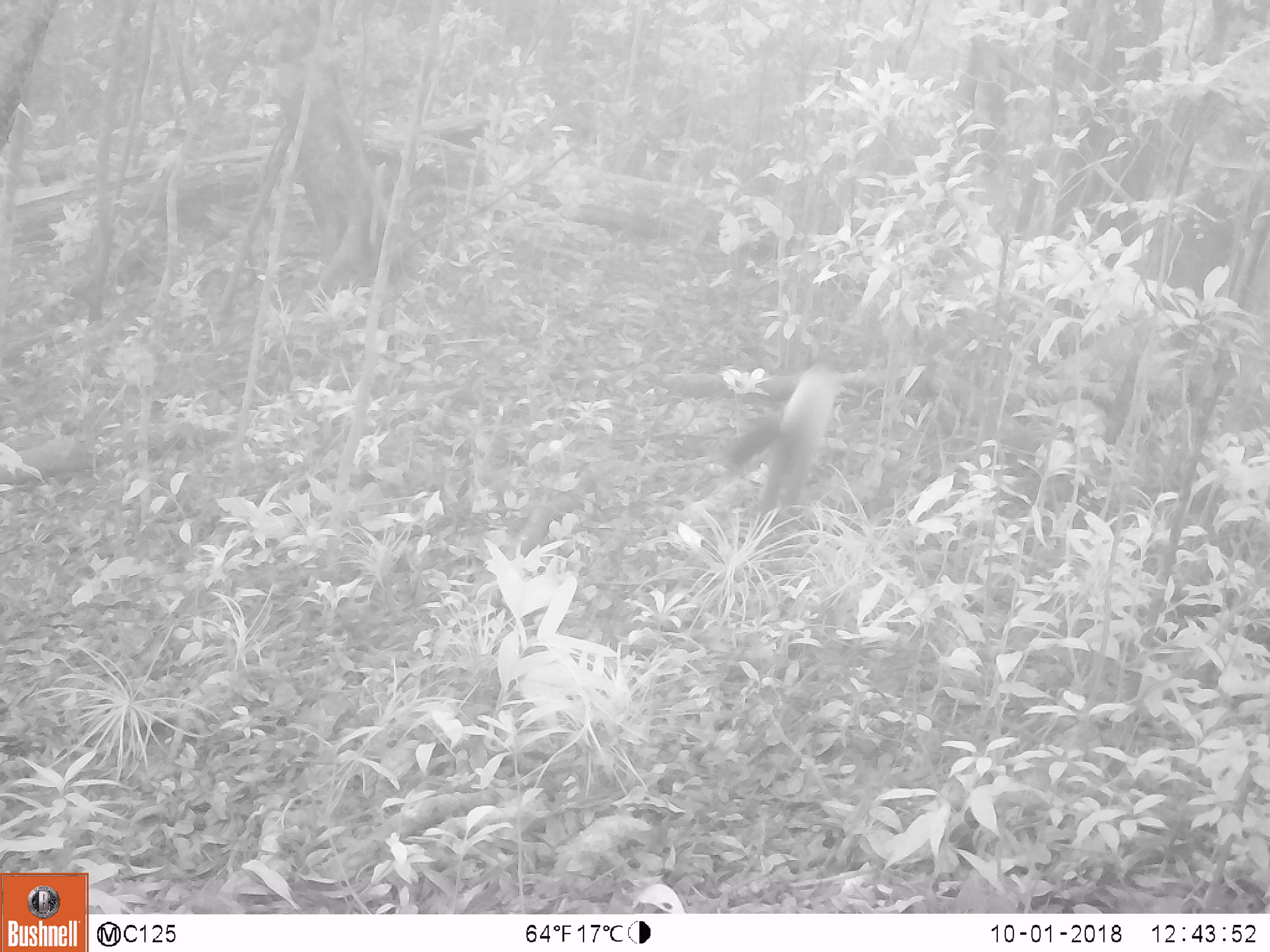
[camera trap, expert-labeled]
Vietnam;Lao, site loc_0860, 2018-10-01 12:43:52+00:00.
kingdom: Animalia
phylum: Chordata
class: Mammalia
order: Carnivora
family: Mustelidae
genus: Martes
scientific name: Martes flavigula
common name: yellow-throated marten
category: yellow throated marten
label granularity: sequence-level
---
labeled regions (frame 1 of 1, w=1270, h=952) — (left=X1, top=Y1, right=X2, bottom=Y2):
yellow throated marten: (left=728, top=361, right=841, bottom=525)